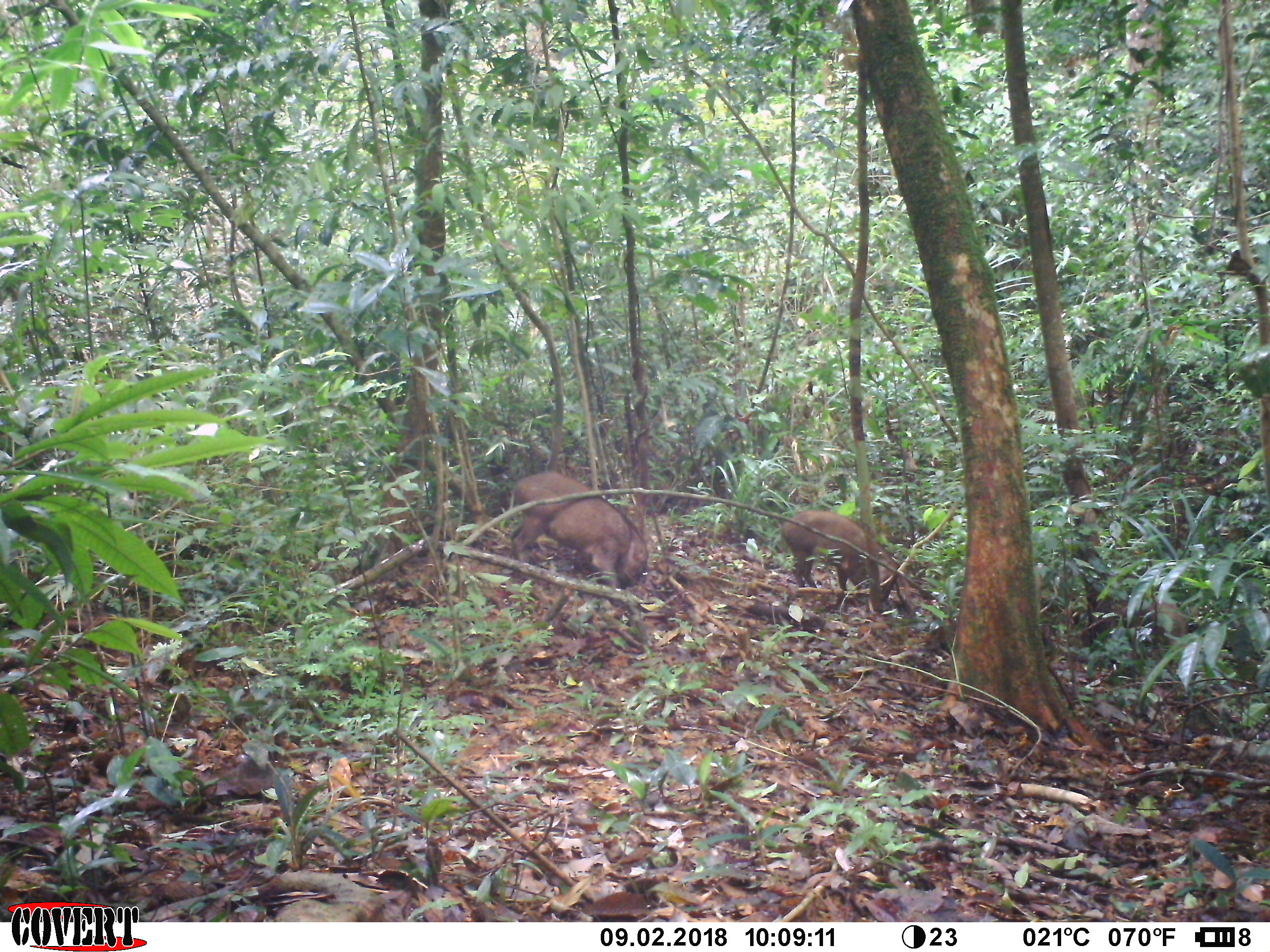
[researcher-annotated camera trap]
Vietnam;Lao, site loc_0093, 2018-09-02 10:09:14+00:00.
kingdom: Animalia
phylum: Chordata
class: Mammalia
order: Artiodactyla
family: Suidae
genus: Sus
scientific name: Sus scrofa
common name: eurasian wild pig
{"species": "eurasian wild pig (Sus scrofa)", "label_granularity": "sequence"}